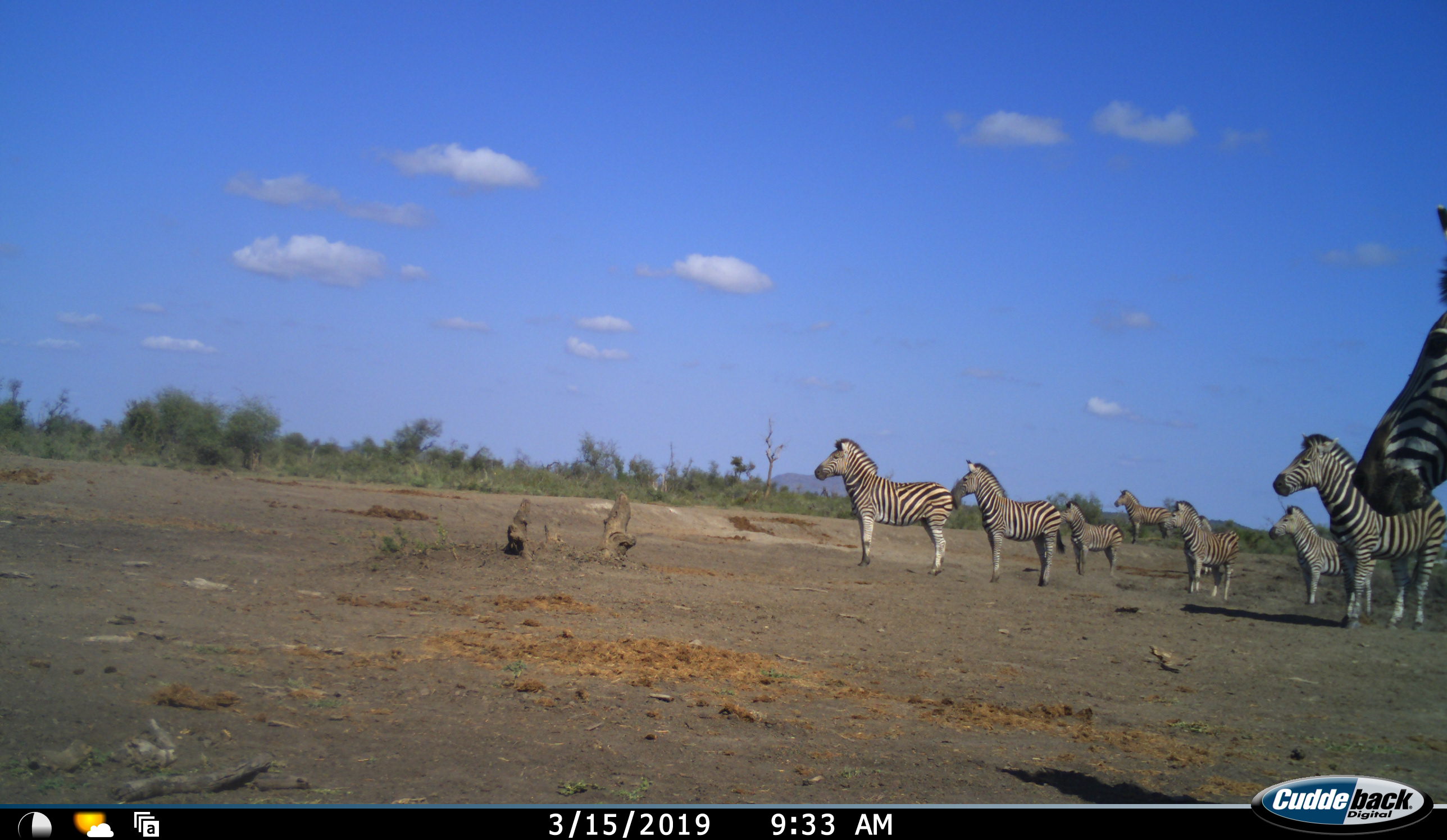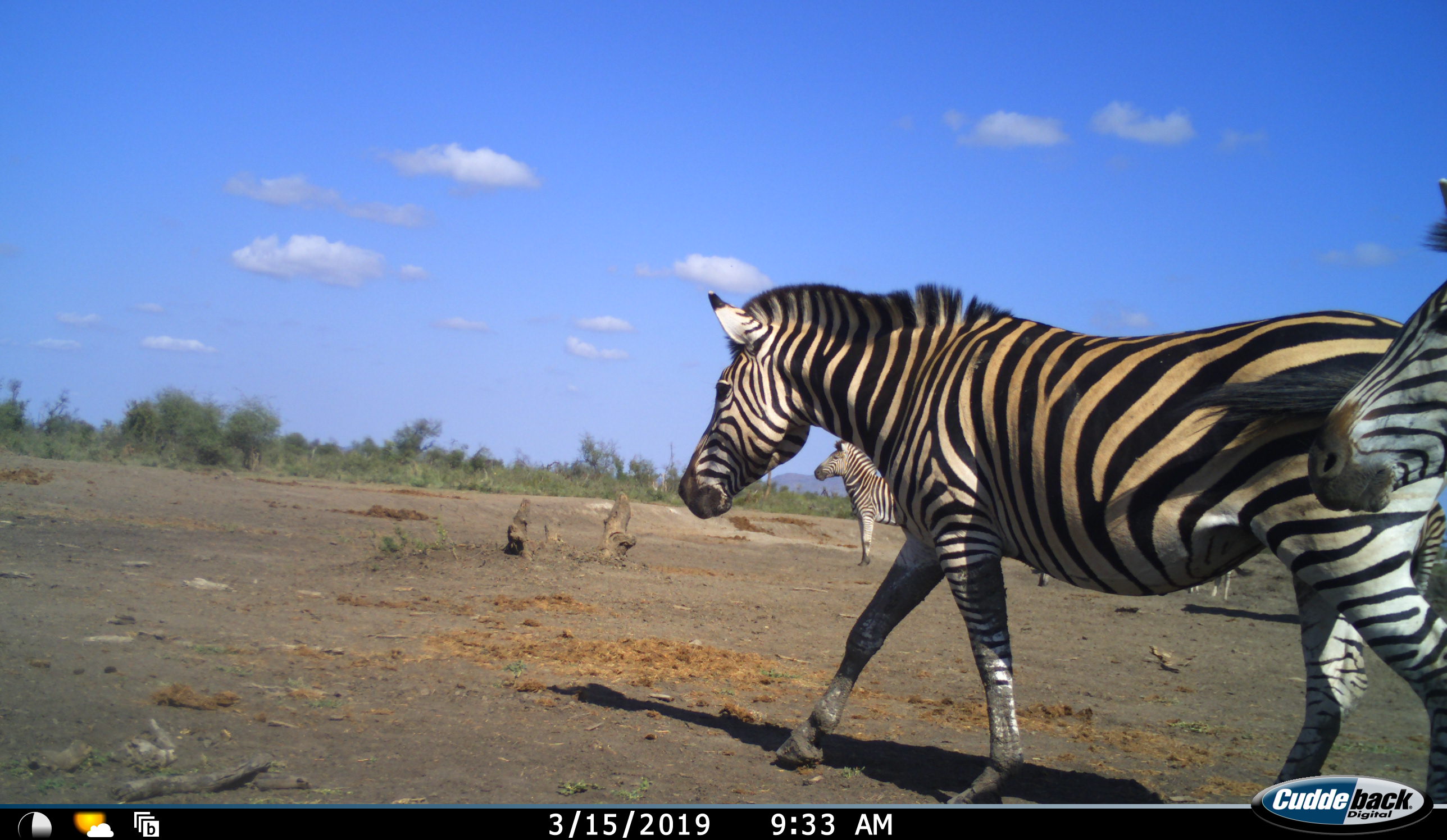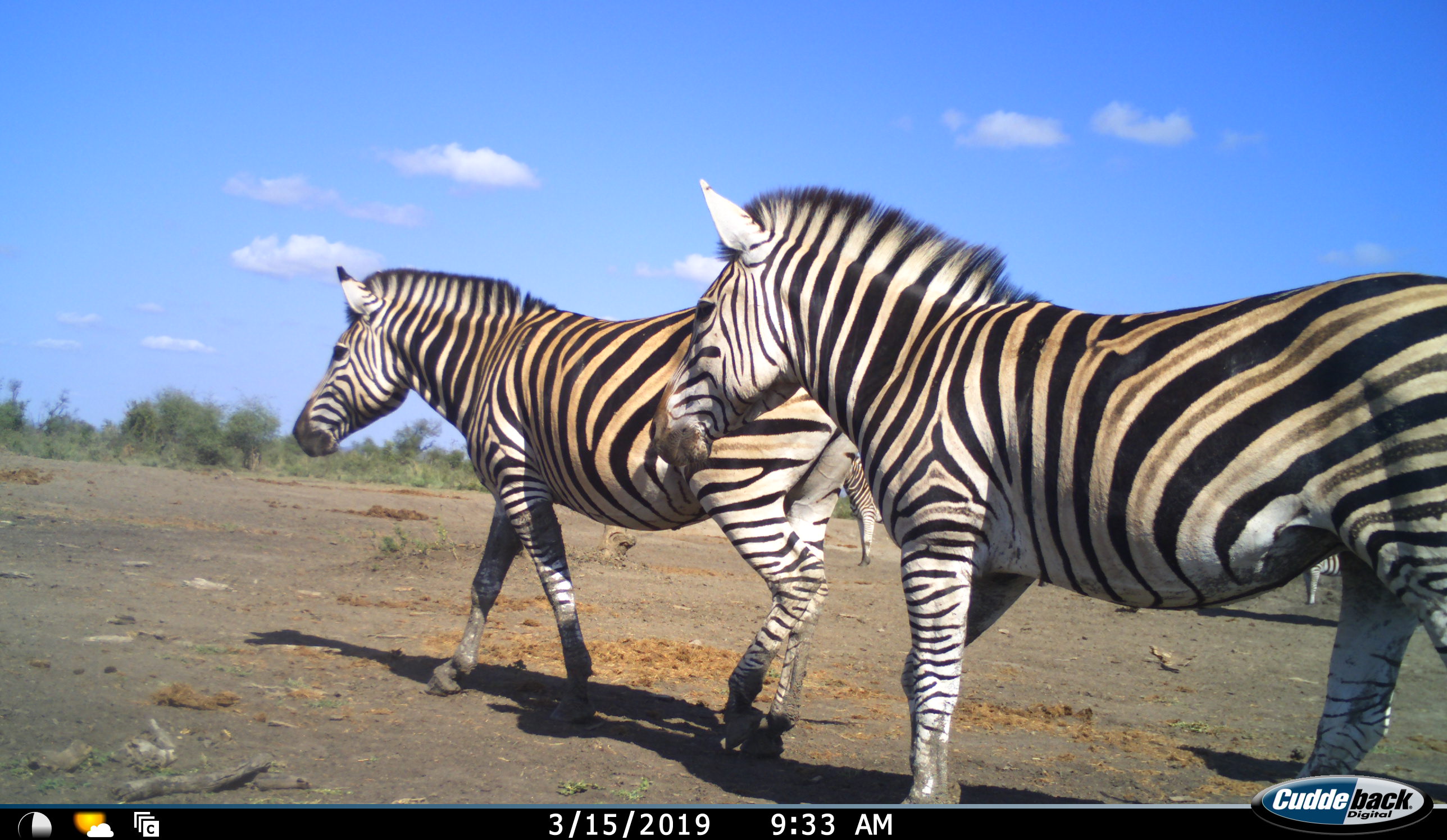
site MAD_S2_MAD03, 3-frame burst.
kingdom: Animalia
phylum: Chordata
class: Mammalia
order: Perissodactyla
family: Equidae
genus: Equus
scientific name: Equus quagga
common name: plains zebra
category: zebraplains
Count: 9.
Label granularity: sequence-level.